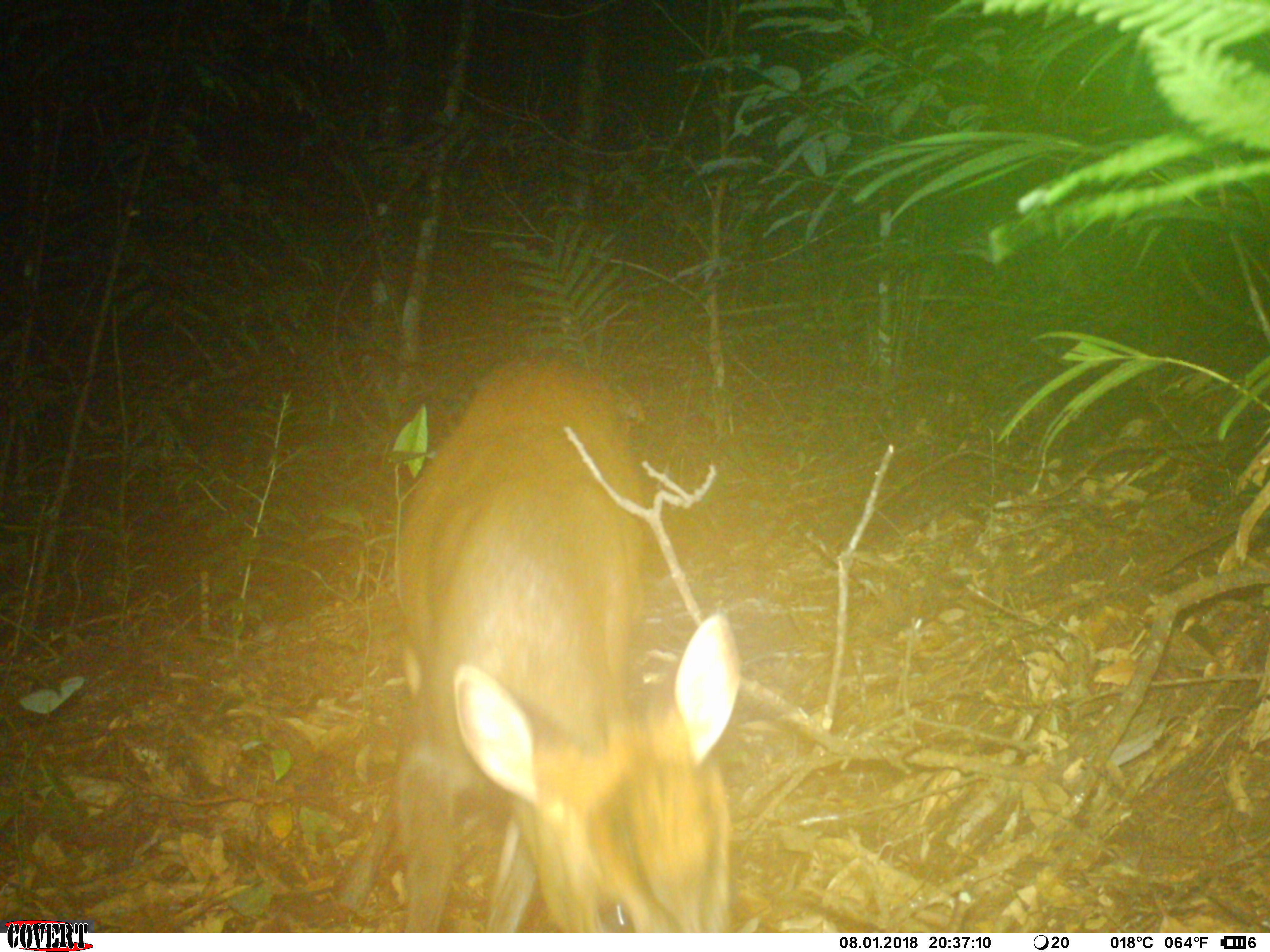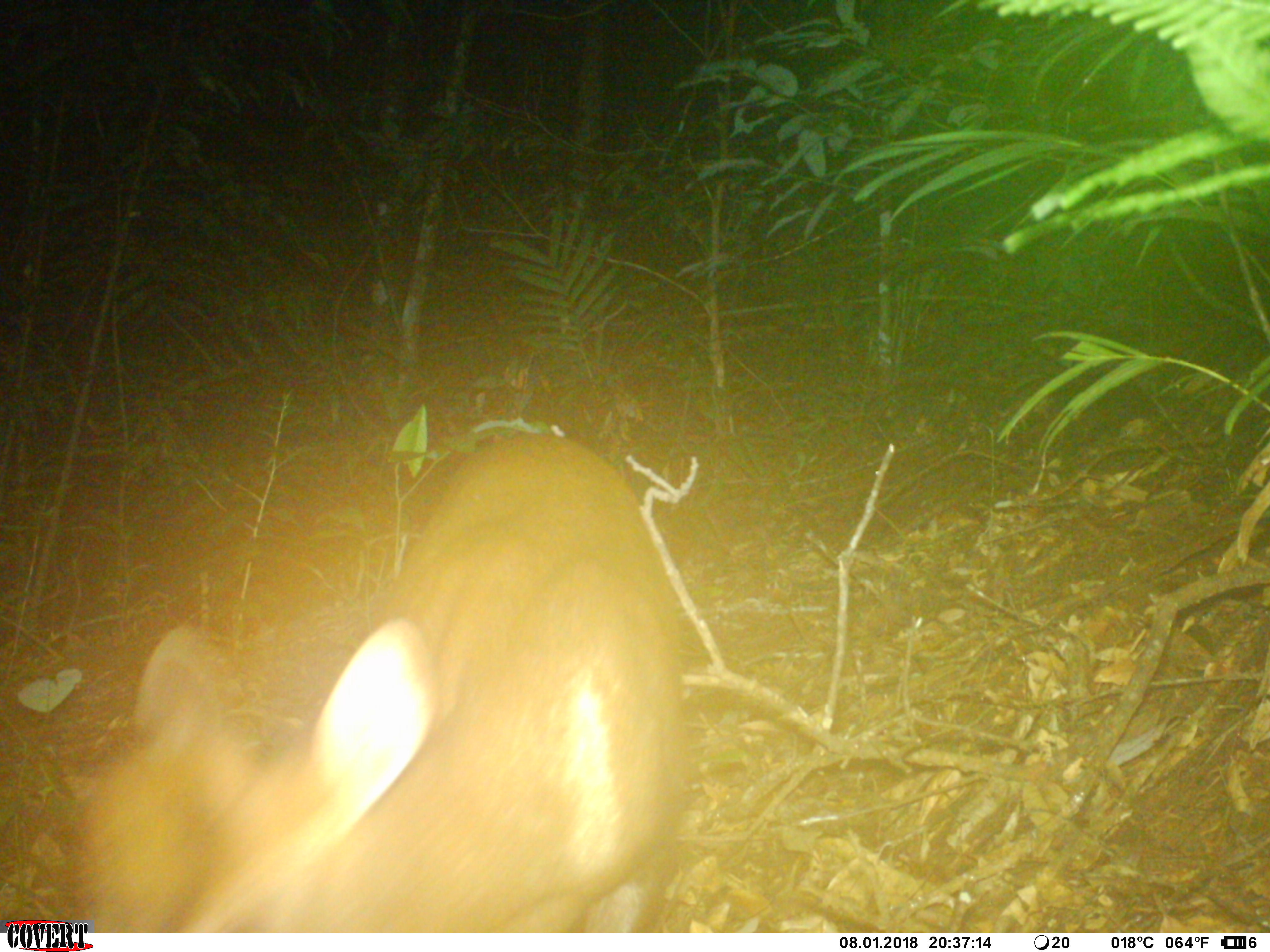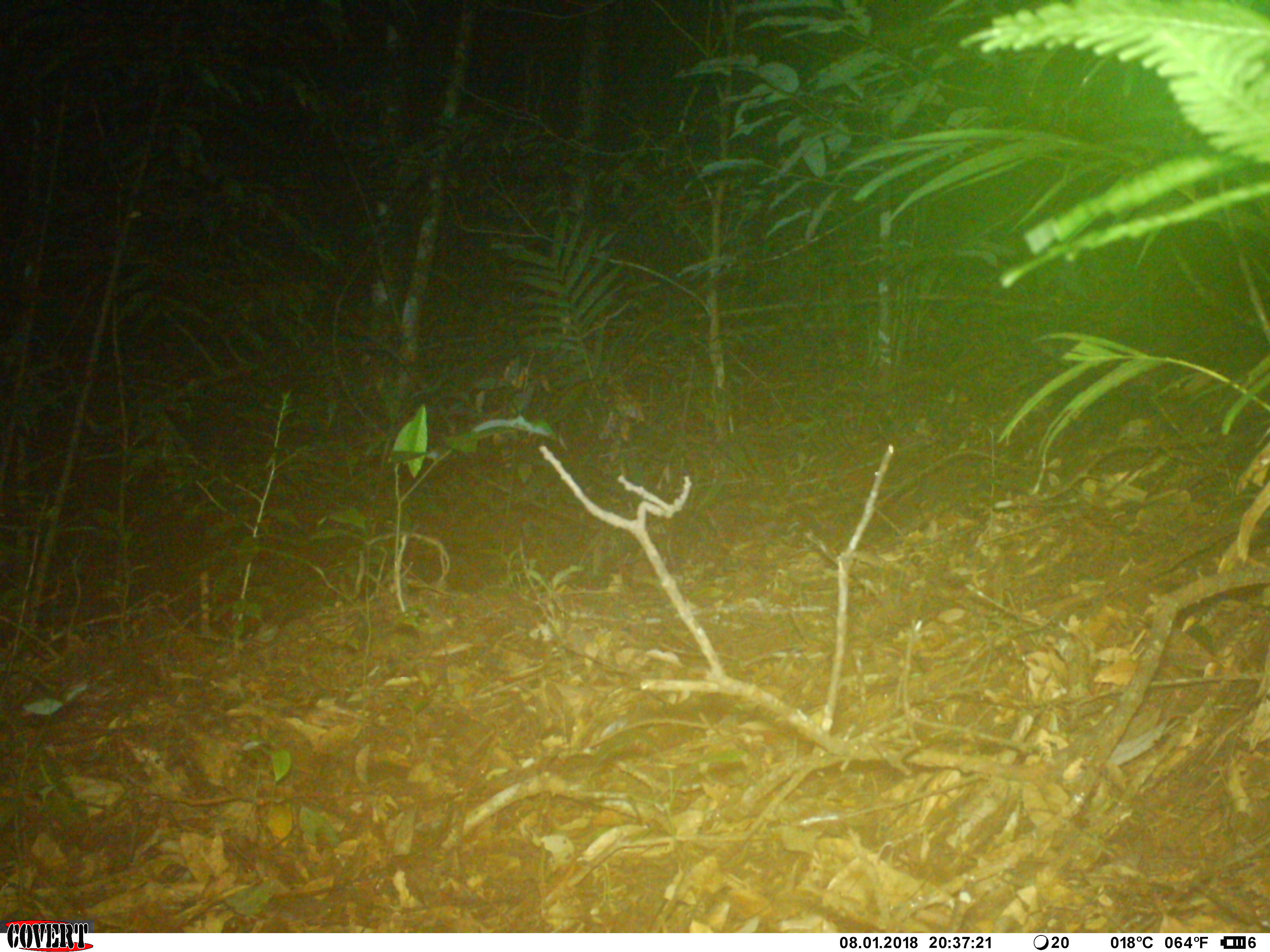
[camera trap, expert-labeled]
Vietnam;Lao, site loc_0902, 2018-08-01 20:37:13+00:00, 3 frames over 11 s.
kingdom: Animalia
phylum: Chordata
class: Mammalia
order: Artiodactyla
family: Cervidae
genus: Muntiacus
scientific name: Muntiacus rooseveltorum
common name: roosevelt's muntjac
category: roosevelts muntjac group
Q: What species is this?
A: Roosevelts muntjac group (roosevelt's muntjac) (Muntiacus rooseveltorum).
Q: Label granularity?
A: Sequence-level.